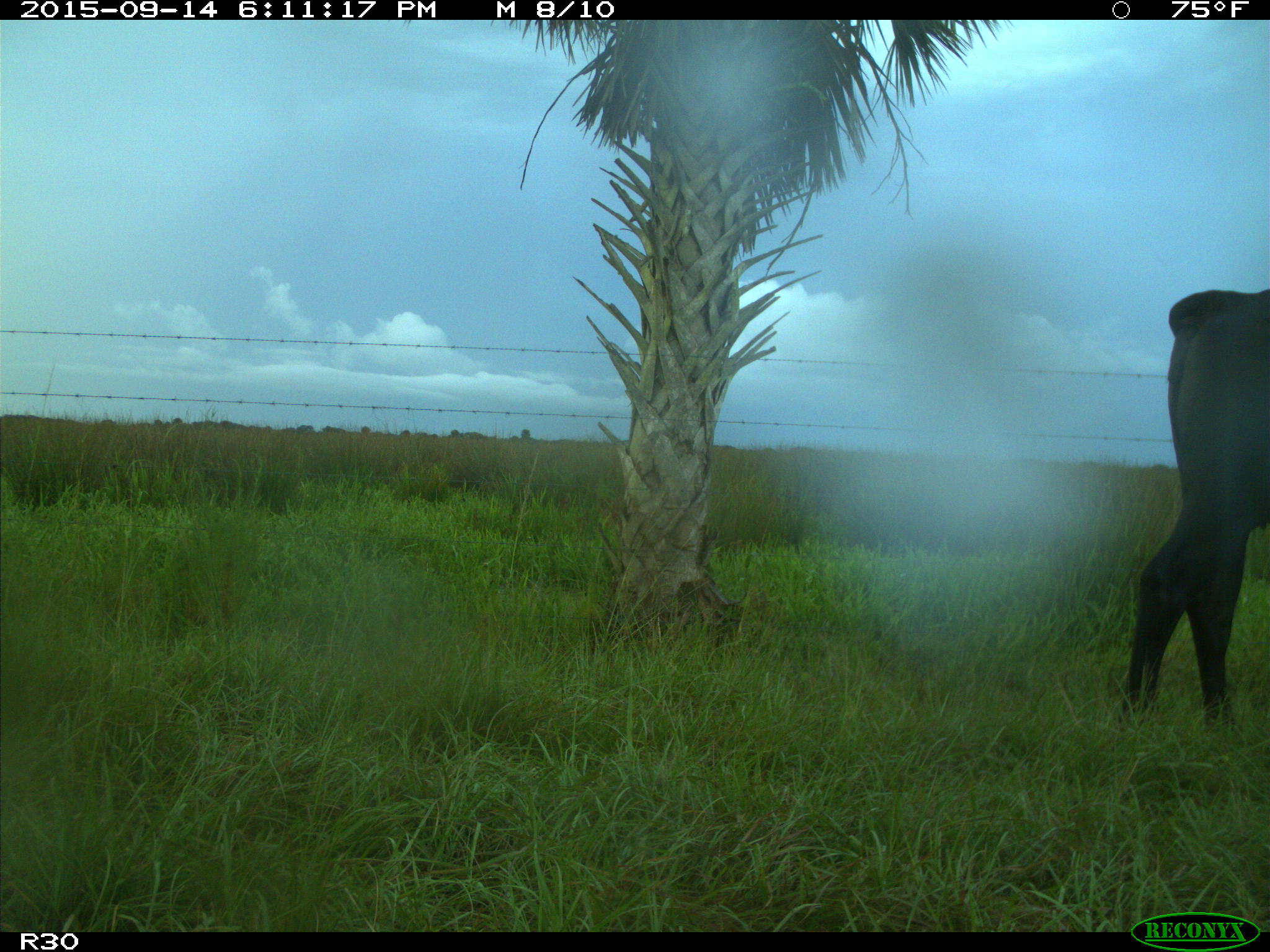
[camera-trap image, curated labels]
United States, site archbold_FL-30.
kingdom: Animalia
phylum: Chordata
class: Mammalia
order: Artiodactyla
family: Bovidae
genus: Bos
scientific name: Bos taurus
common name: domestic cow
Bos taurus (domestic cow).